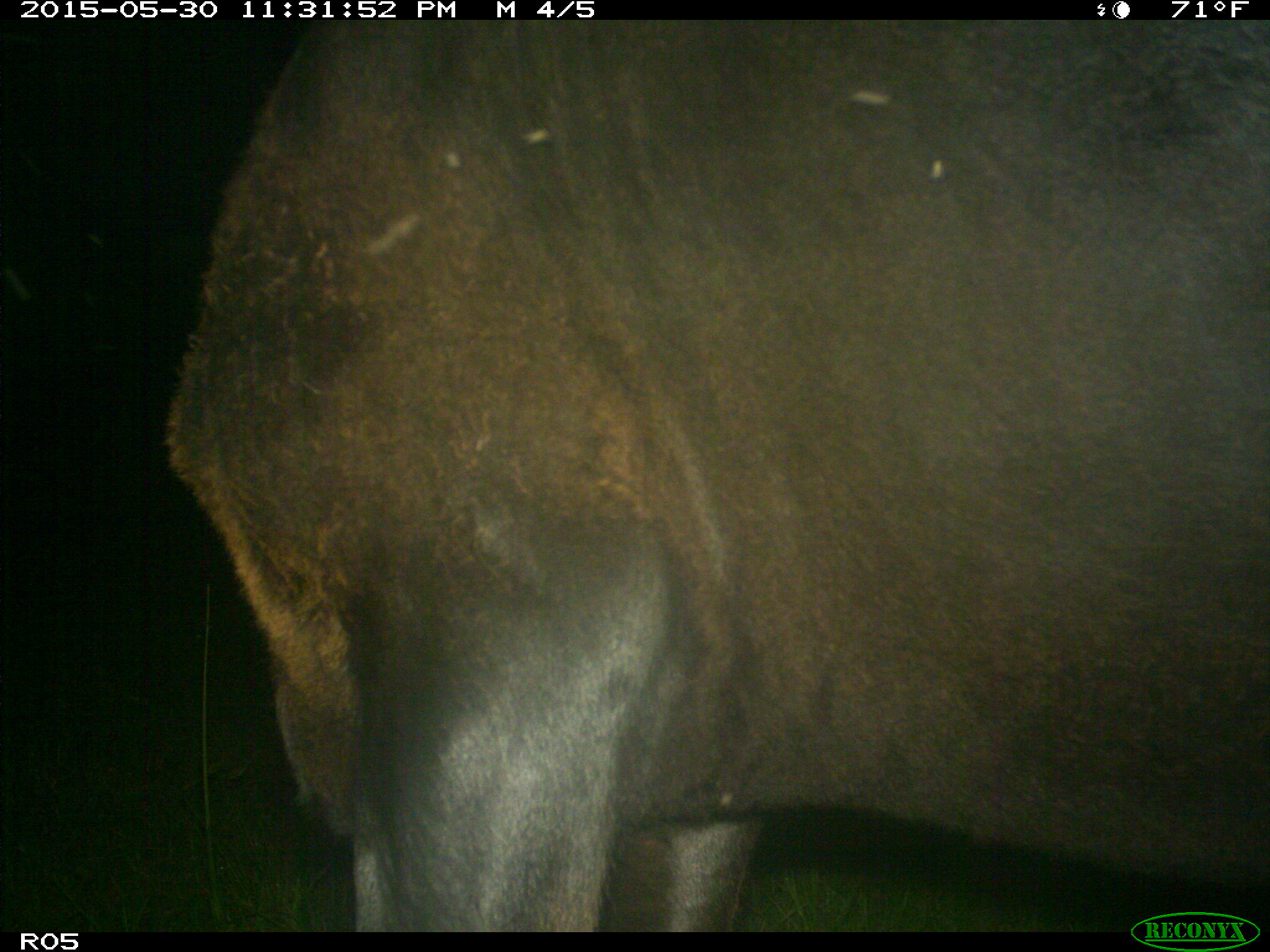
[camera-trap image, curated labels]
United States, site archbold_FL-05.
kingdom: Animalia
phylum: Chordata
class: Mammalia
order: Artiodactyla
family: Bovidae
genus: Bos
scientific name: Bos taurus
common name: domestic cow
Bos taurus (domestic cow).